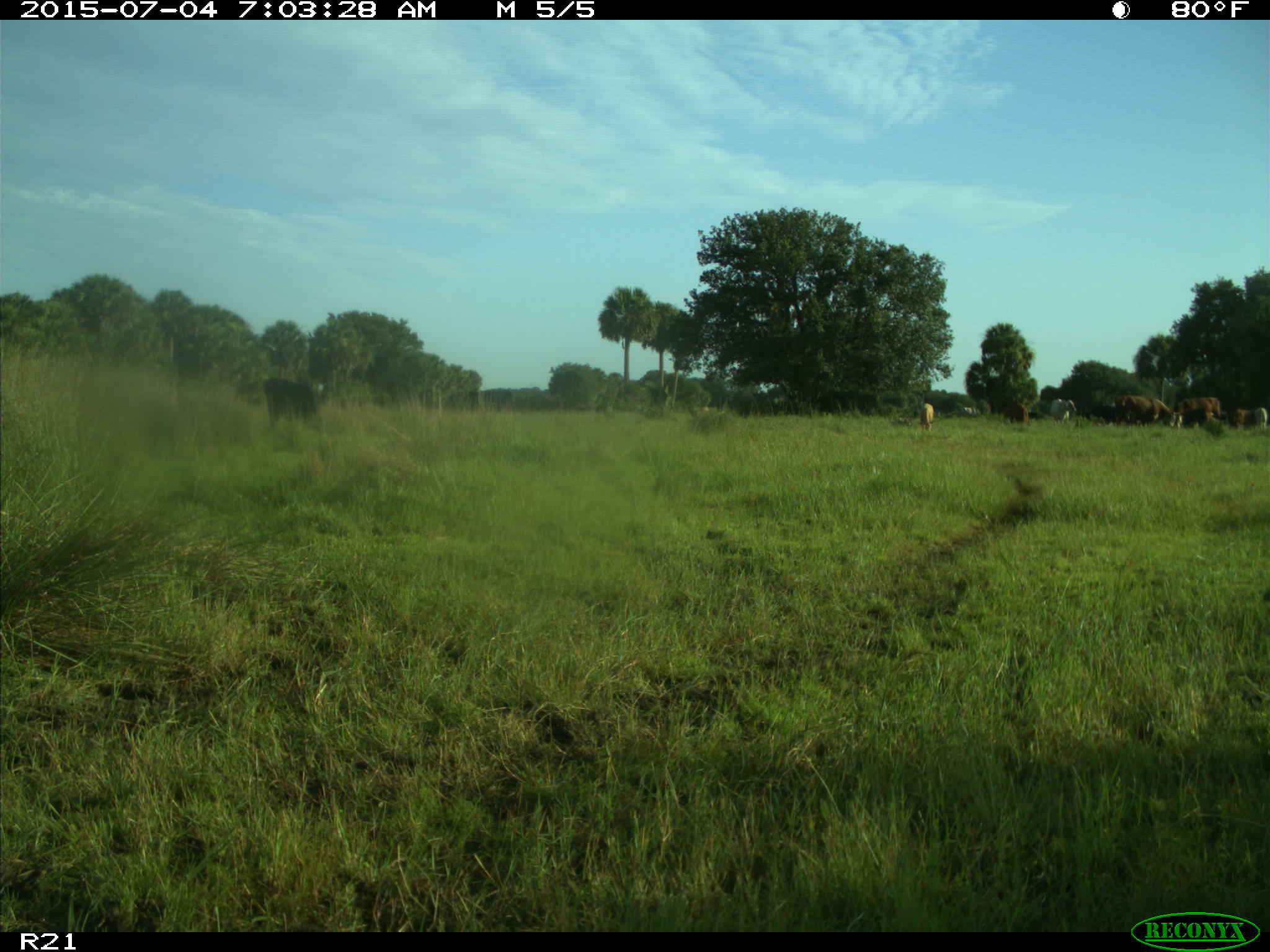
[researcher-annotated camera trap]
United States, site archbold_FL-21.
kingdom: Animalia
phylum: Chordata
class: Mammalia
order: Artiodactyla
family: Bovidae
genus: Bos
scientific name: Bos taurus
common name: domestic cow